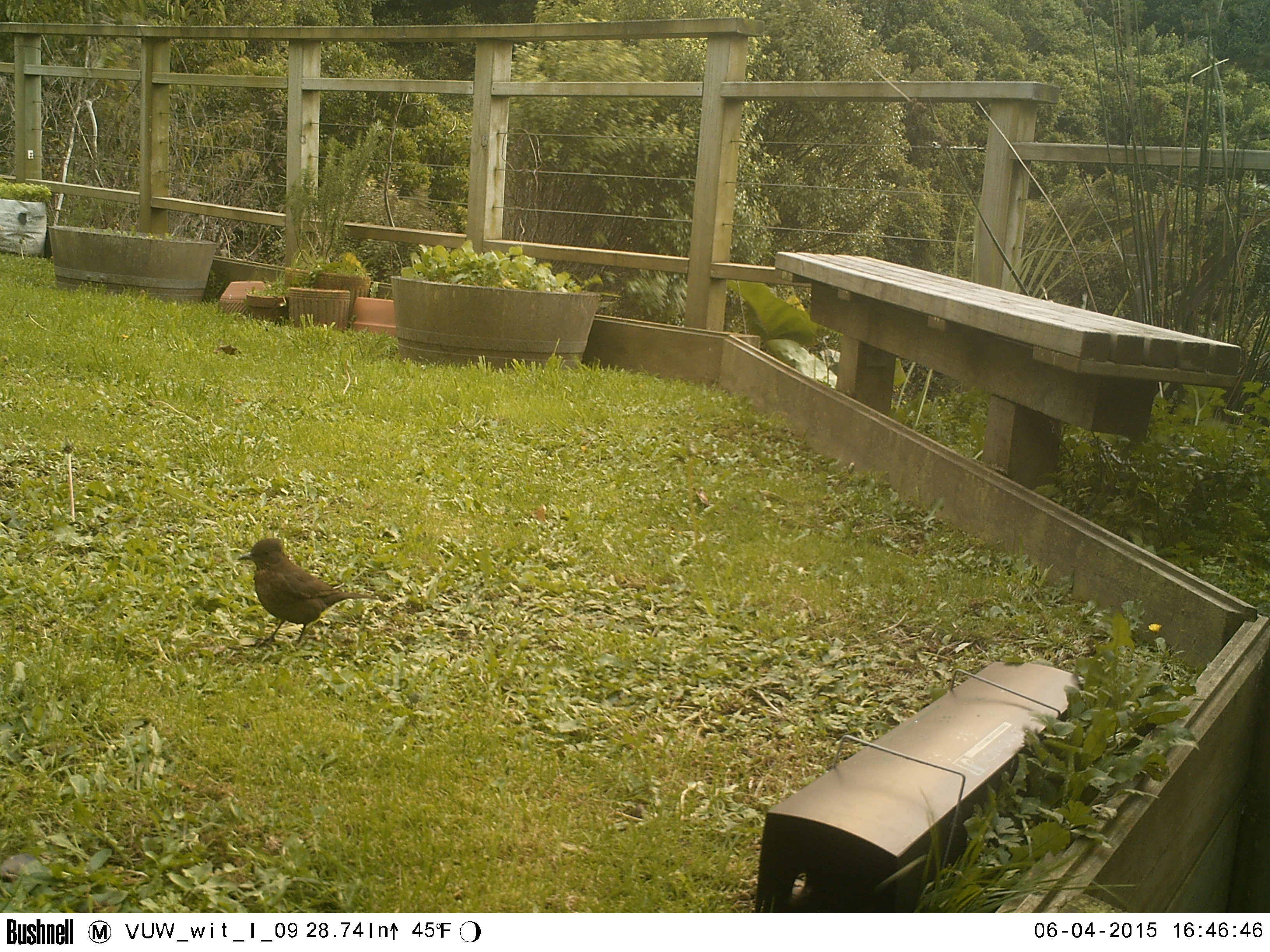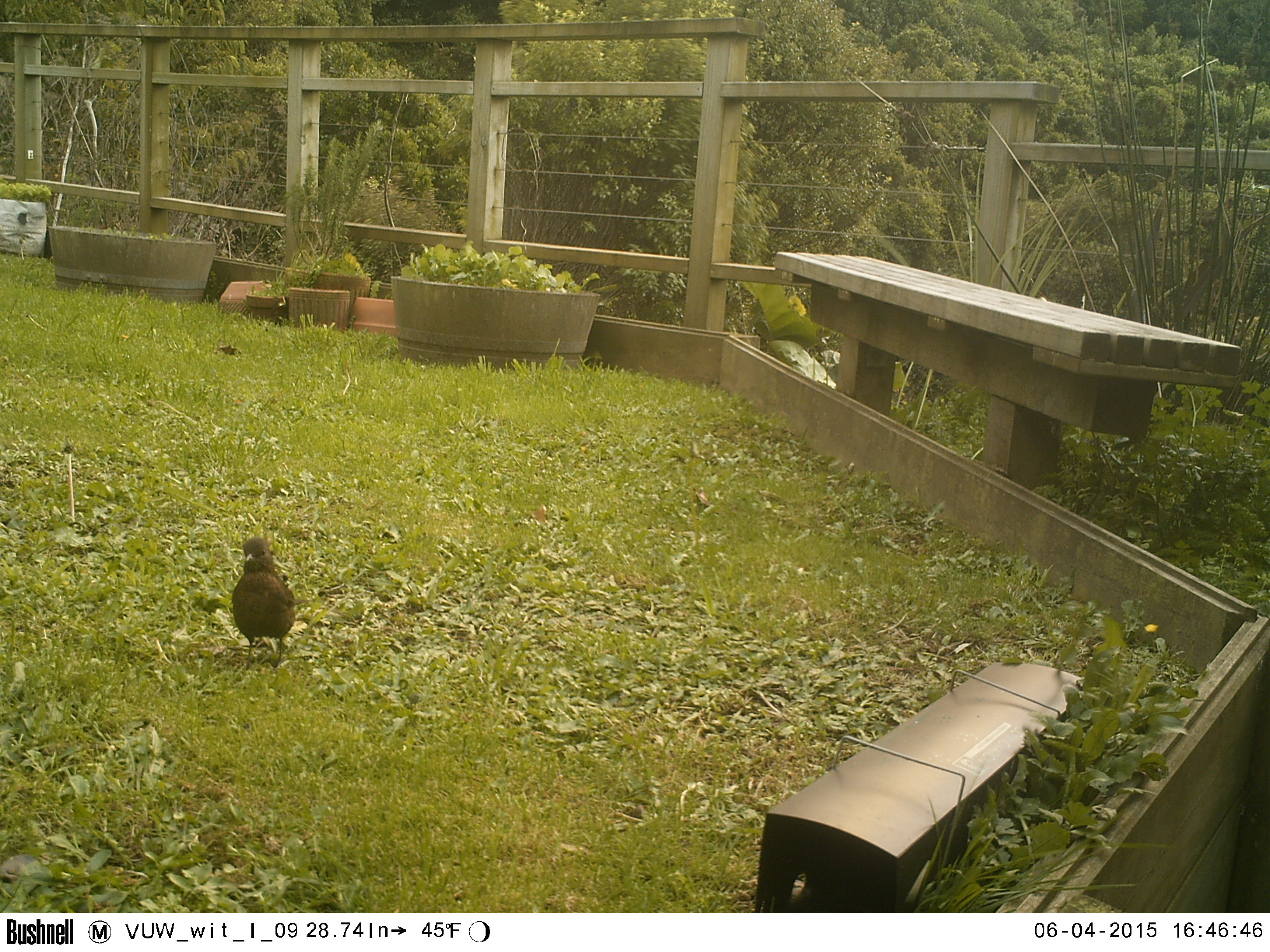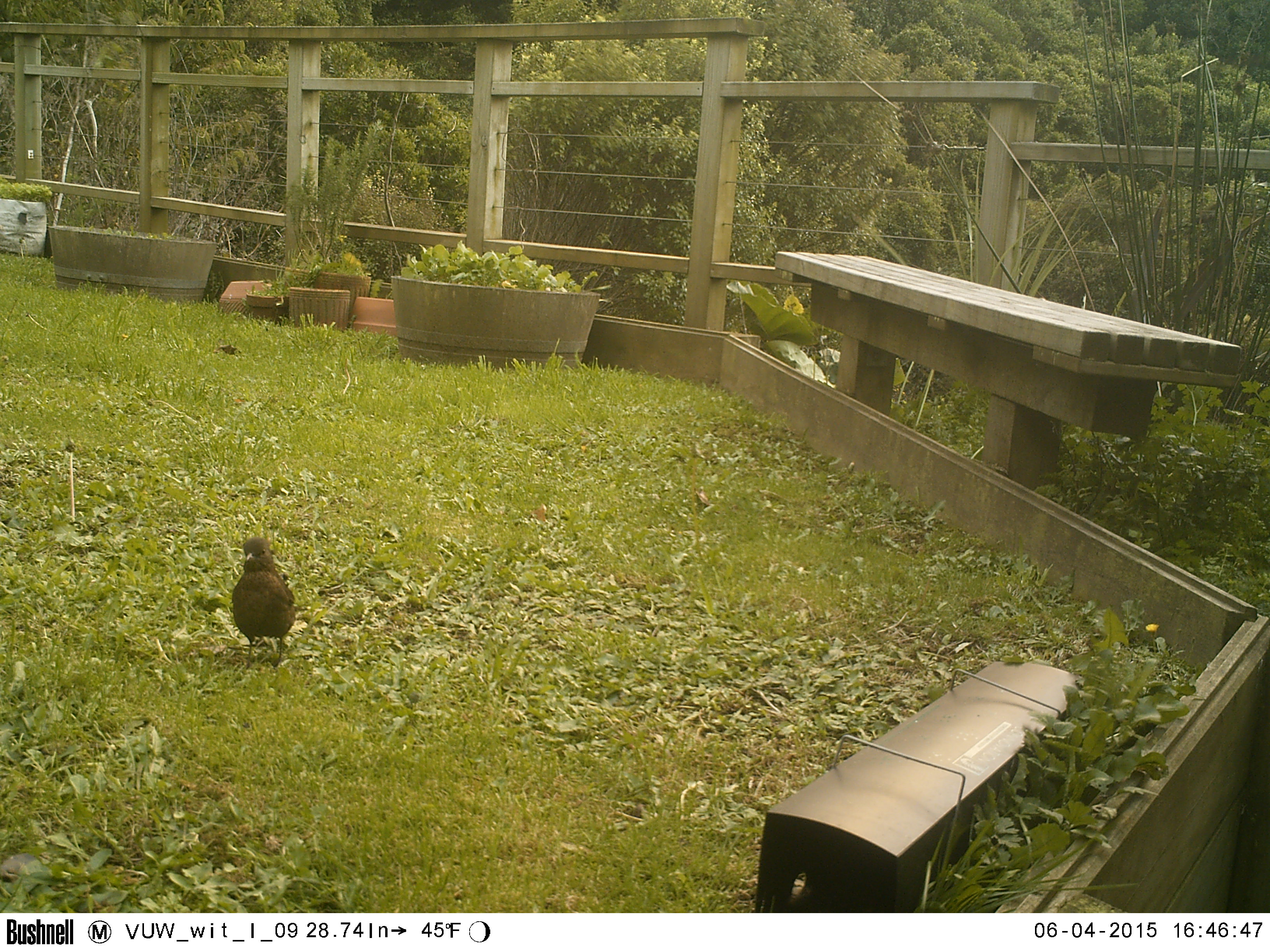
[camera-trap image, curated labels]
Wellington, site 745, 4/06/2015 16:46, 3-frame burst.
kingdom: Animalia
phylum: Chordata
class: Aves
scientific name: Aves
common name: bird